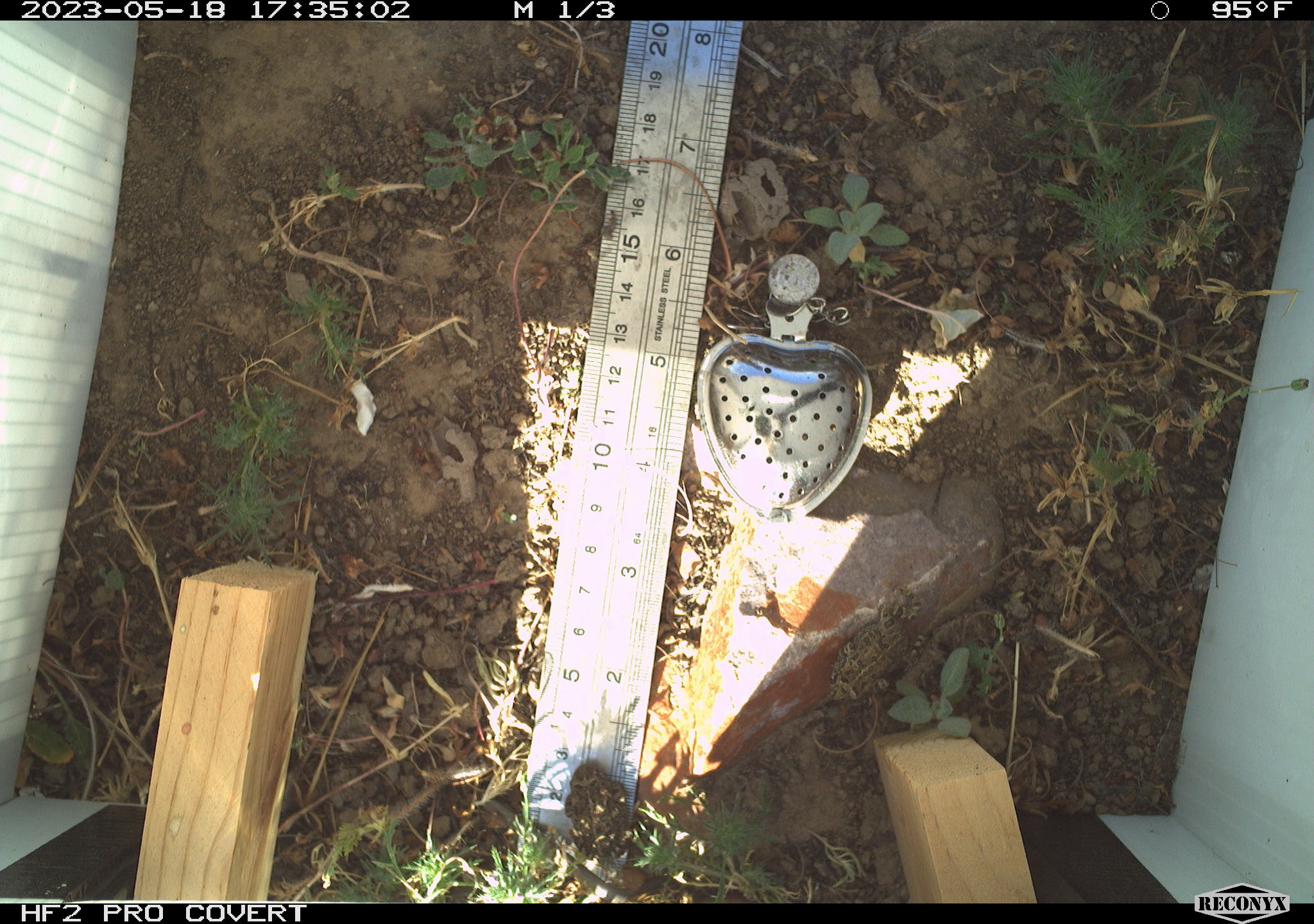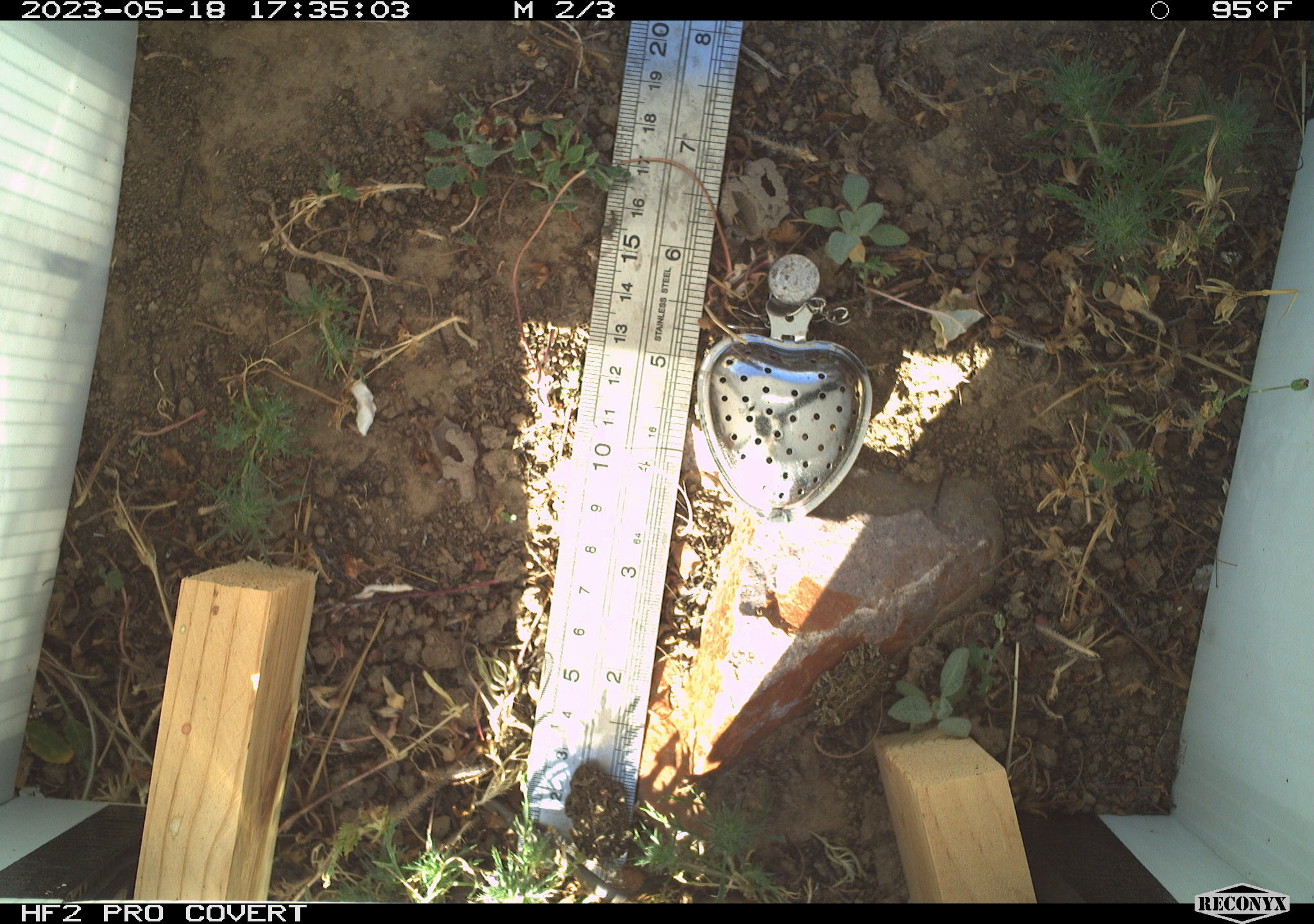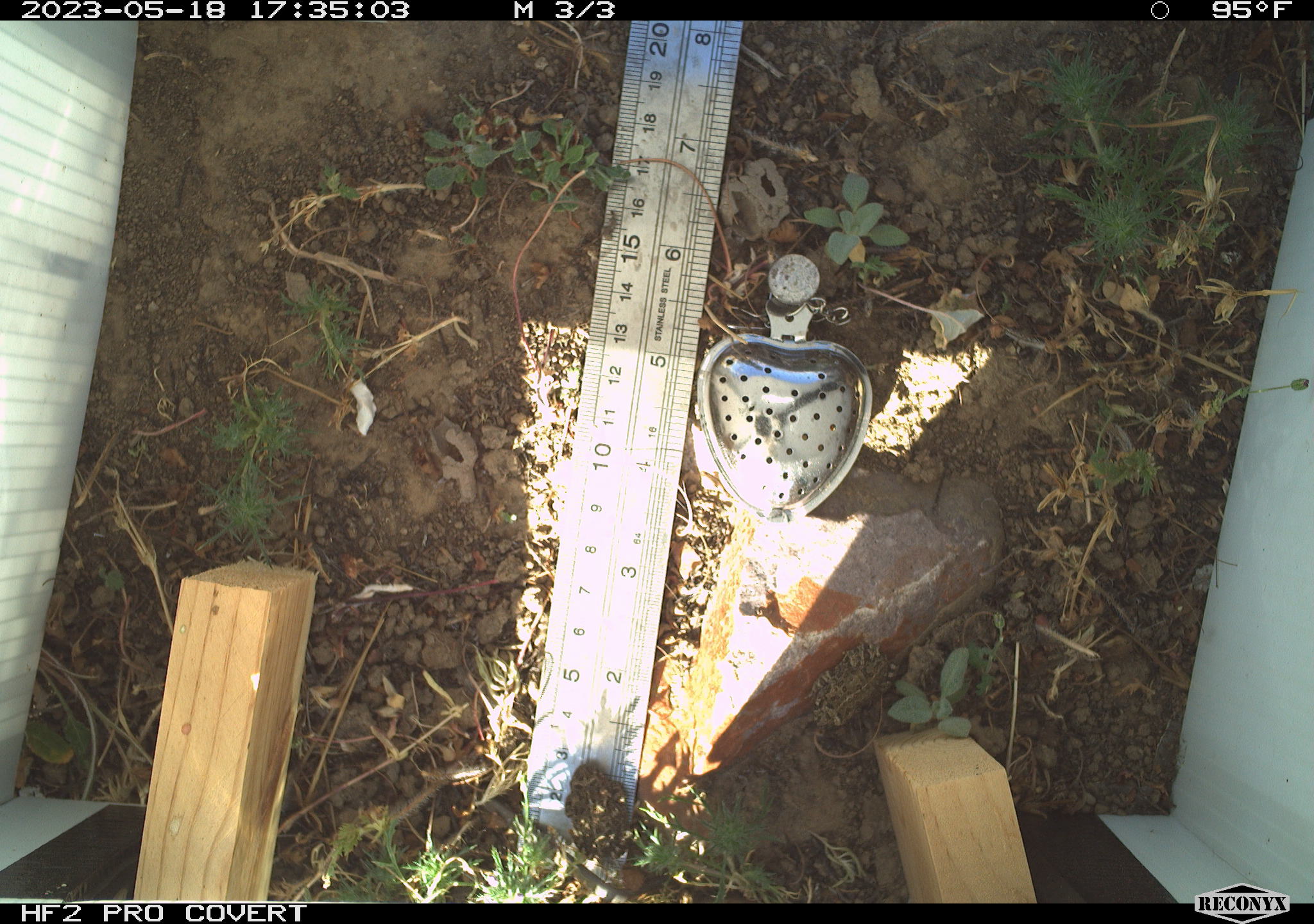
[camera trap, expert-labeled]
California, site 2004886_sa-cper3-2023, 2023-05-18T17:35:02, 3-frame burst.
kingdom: Animalia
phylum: Chordata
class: Amphibia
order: Anura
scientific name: Anura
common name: frogs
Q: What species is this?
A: Frogs (Anura).